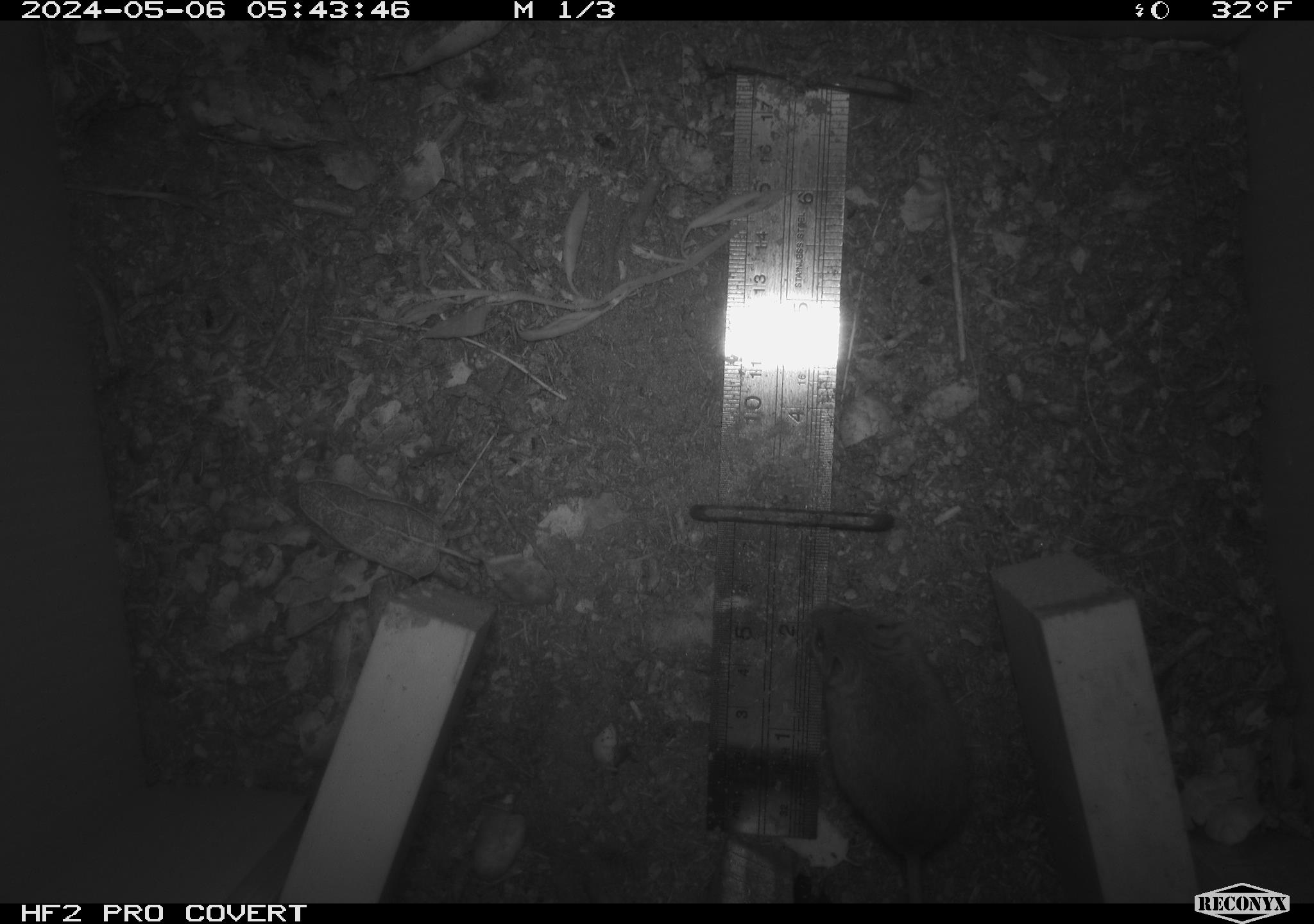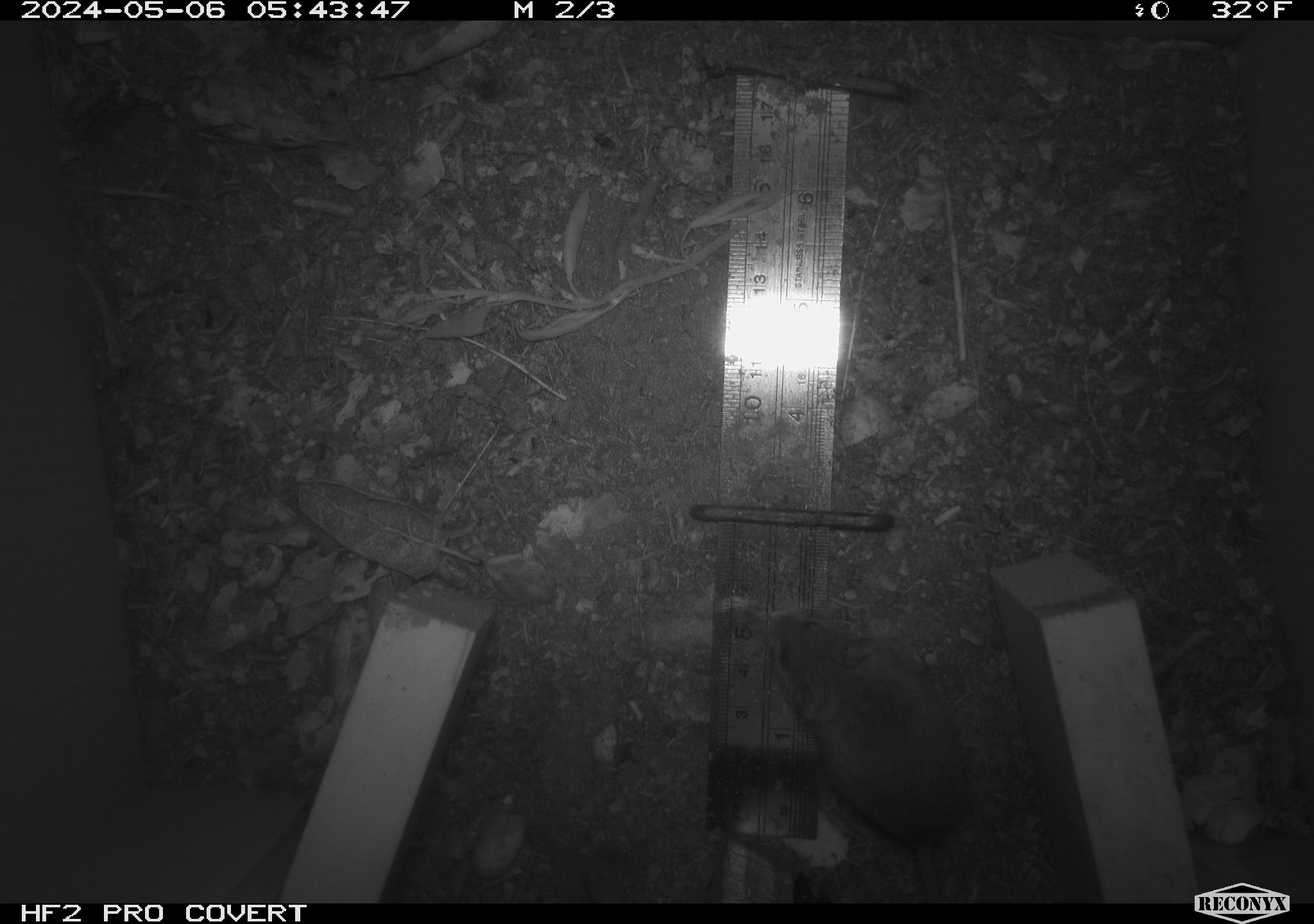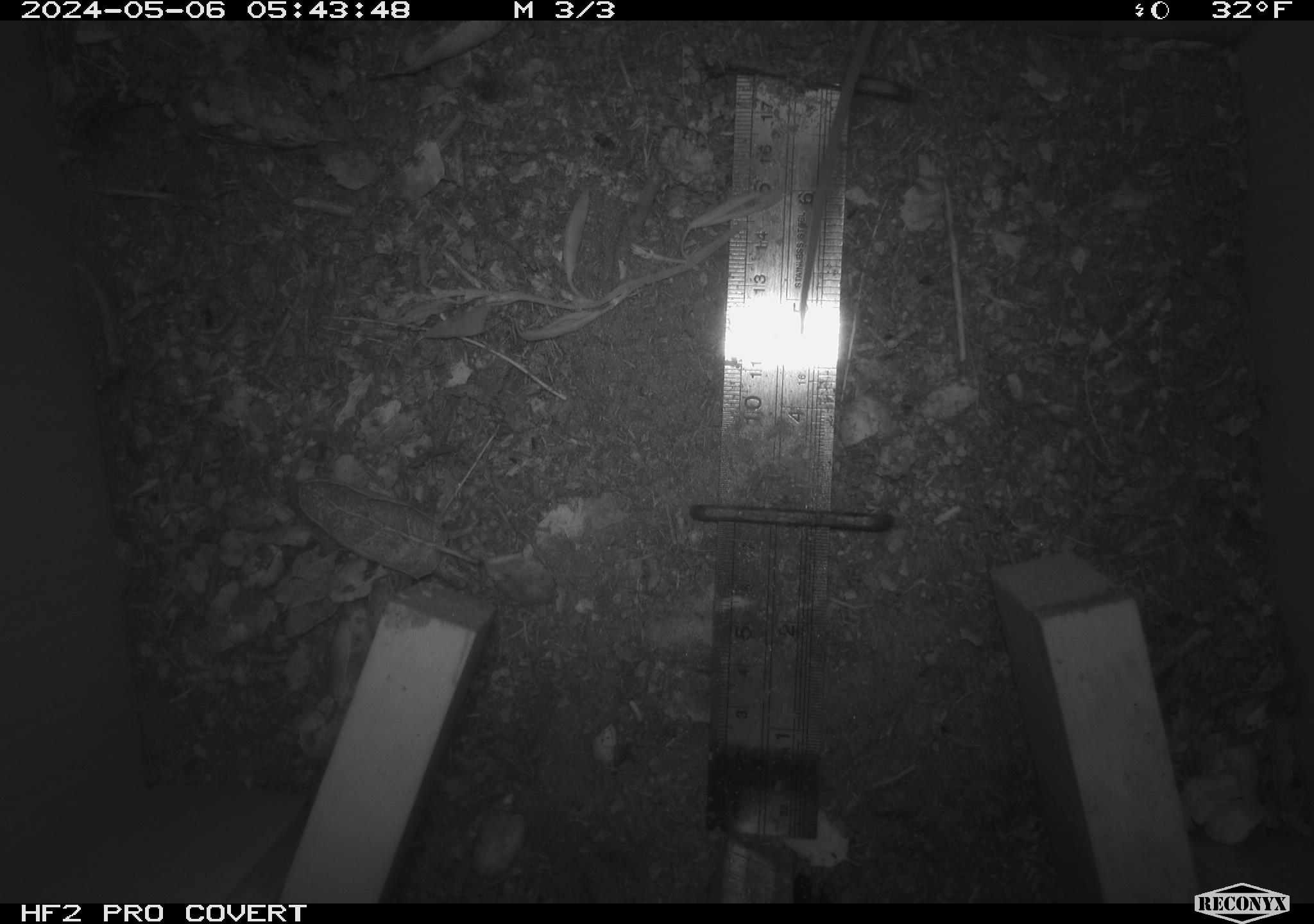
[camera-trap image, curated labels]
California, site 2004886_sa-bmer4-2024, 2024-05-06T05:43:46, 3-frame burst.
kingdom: Animalia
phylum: Chordata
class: Mammalia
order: Rodentia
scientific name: Rodentia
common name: mouse species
Mouse species (Rodentia).